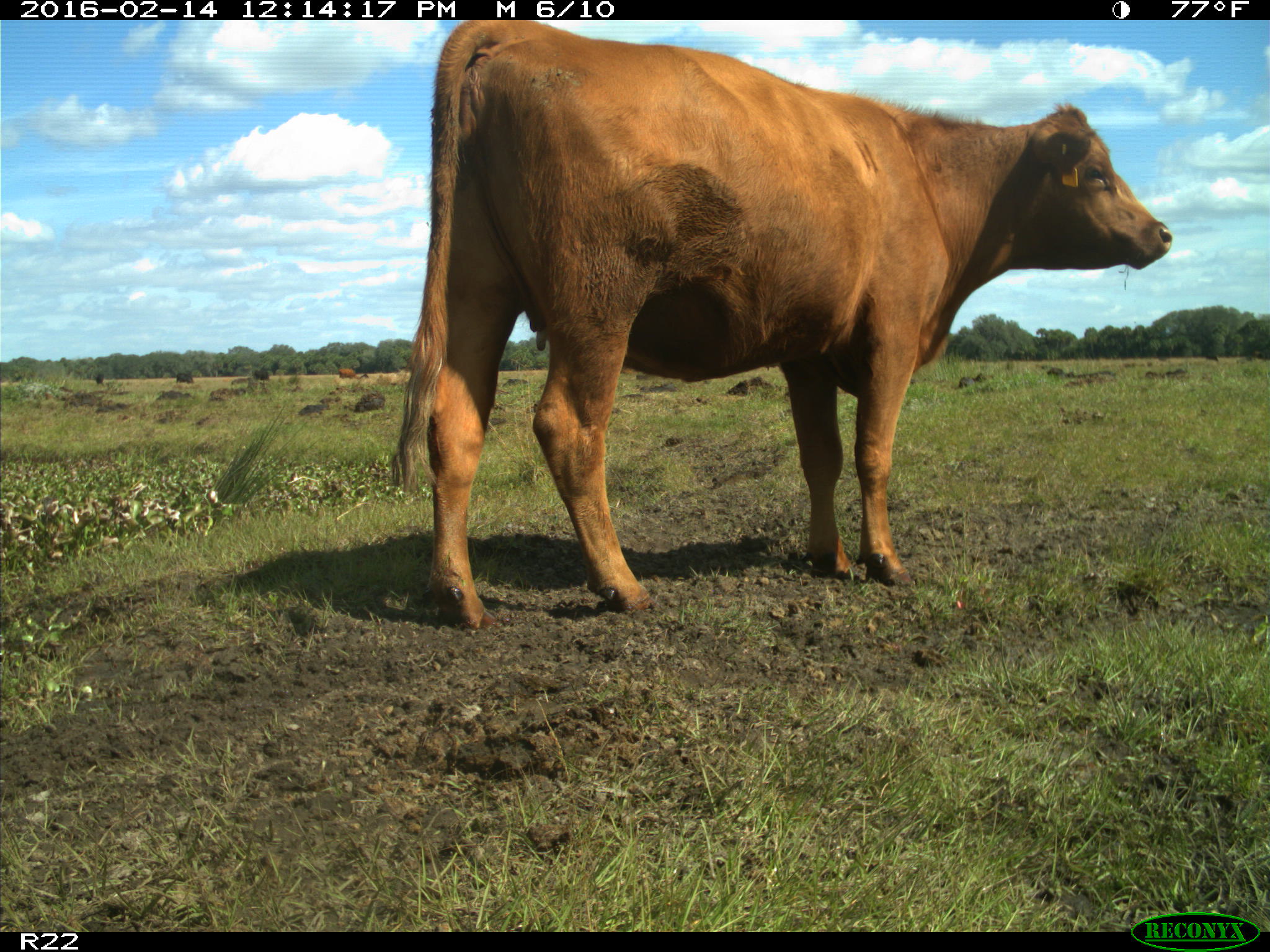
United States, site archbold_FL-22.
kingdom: Animalia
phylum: Chordata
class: Mammalia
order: Artiodactyla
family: Bovidae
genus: Bos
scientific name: Bos taurus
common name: domestic cow